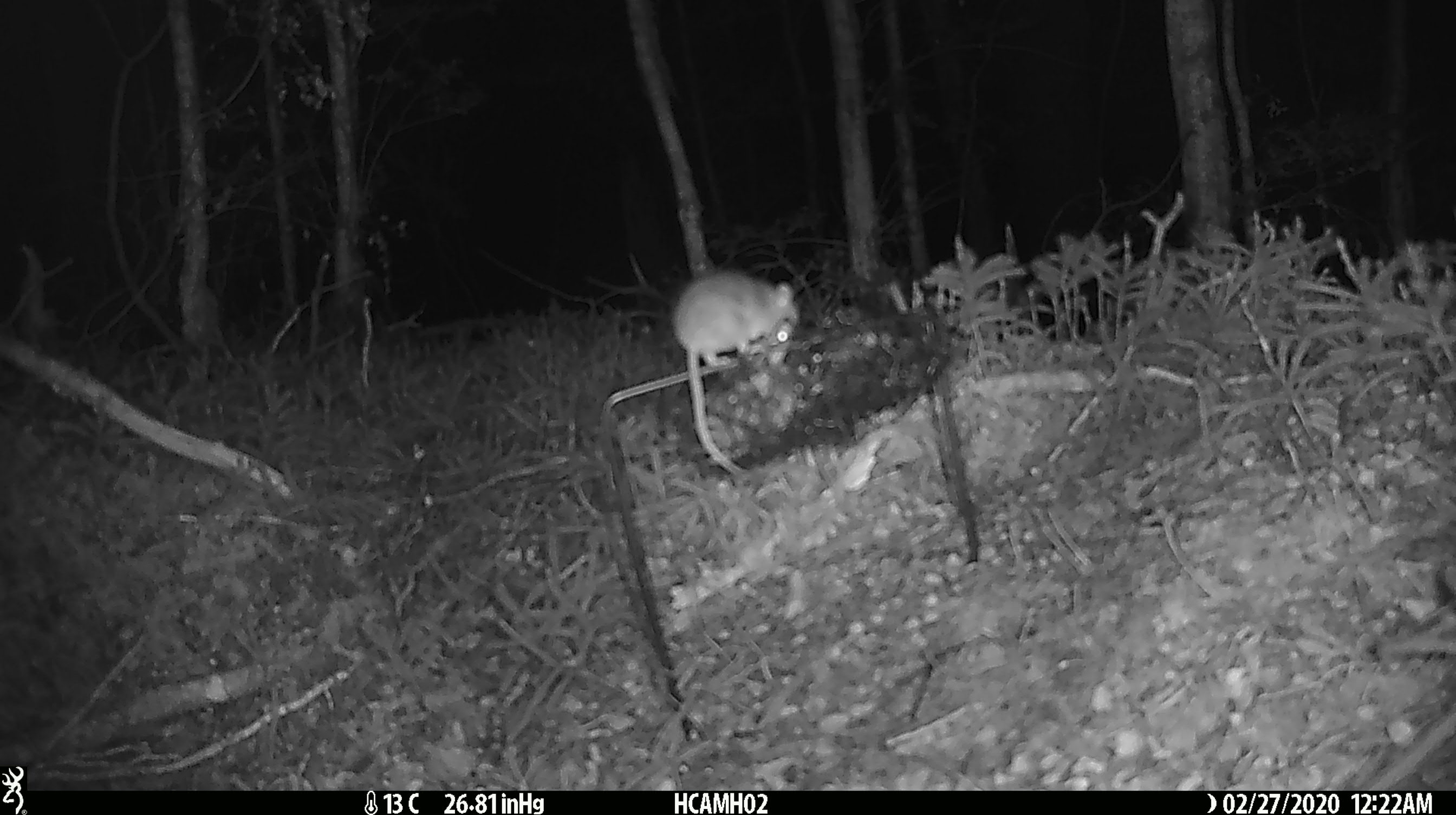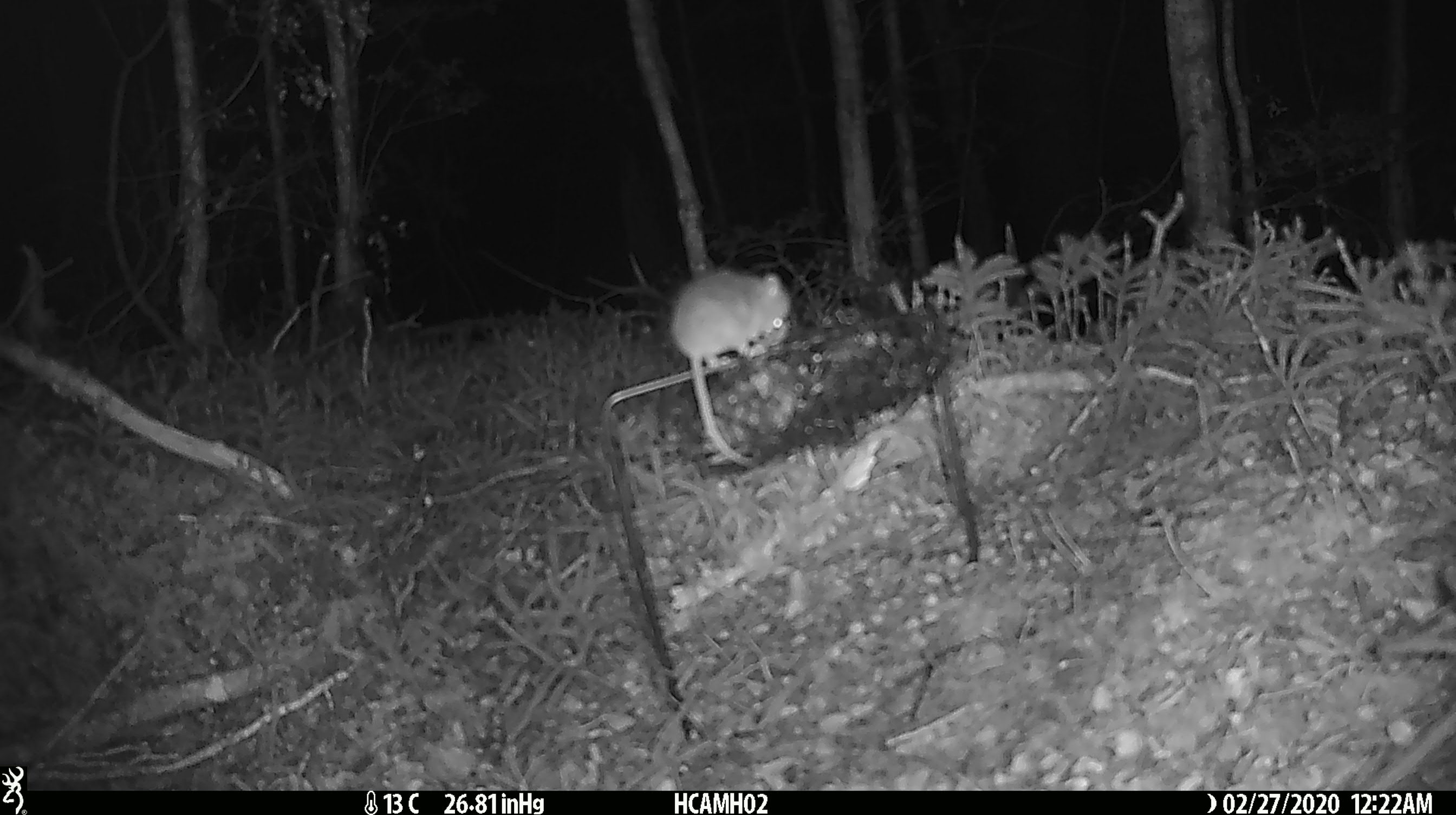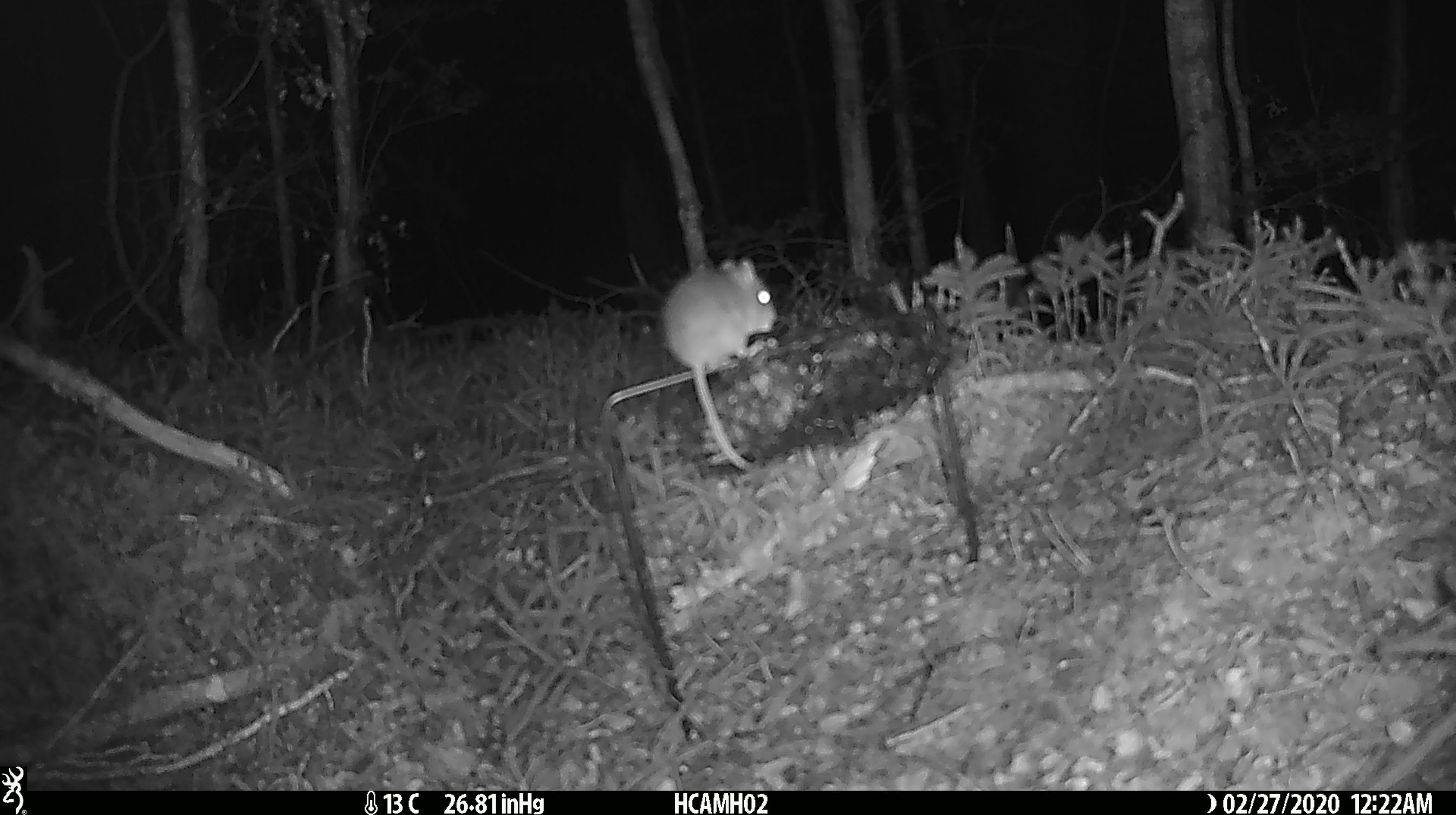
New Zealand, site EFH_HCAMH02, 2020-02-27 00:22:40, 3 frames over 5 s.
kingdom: Animalia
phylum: Chordata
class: Mammalia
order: Rodentia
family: Muridae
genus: Mus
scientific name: Mus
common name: mouse